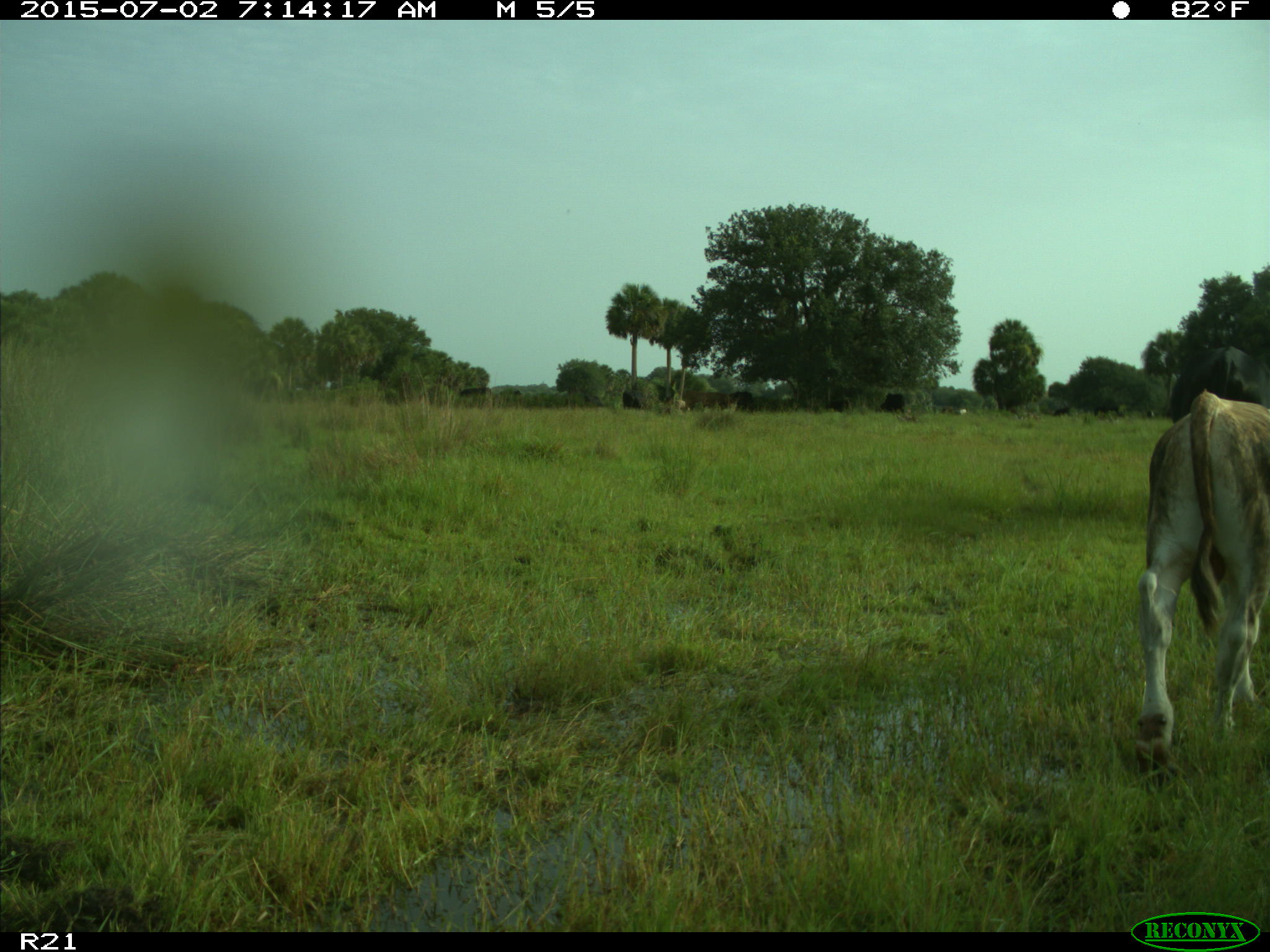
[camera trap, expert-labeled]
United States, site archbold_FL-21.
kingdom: Animalia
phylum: Chordata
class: Mammalia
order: Artiodactyla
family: Bovidae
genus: Bos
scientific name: Bos taurus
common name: domestic cow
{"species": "Bos taurus (domestic cow)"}